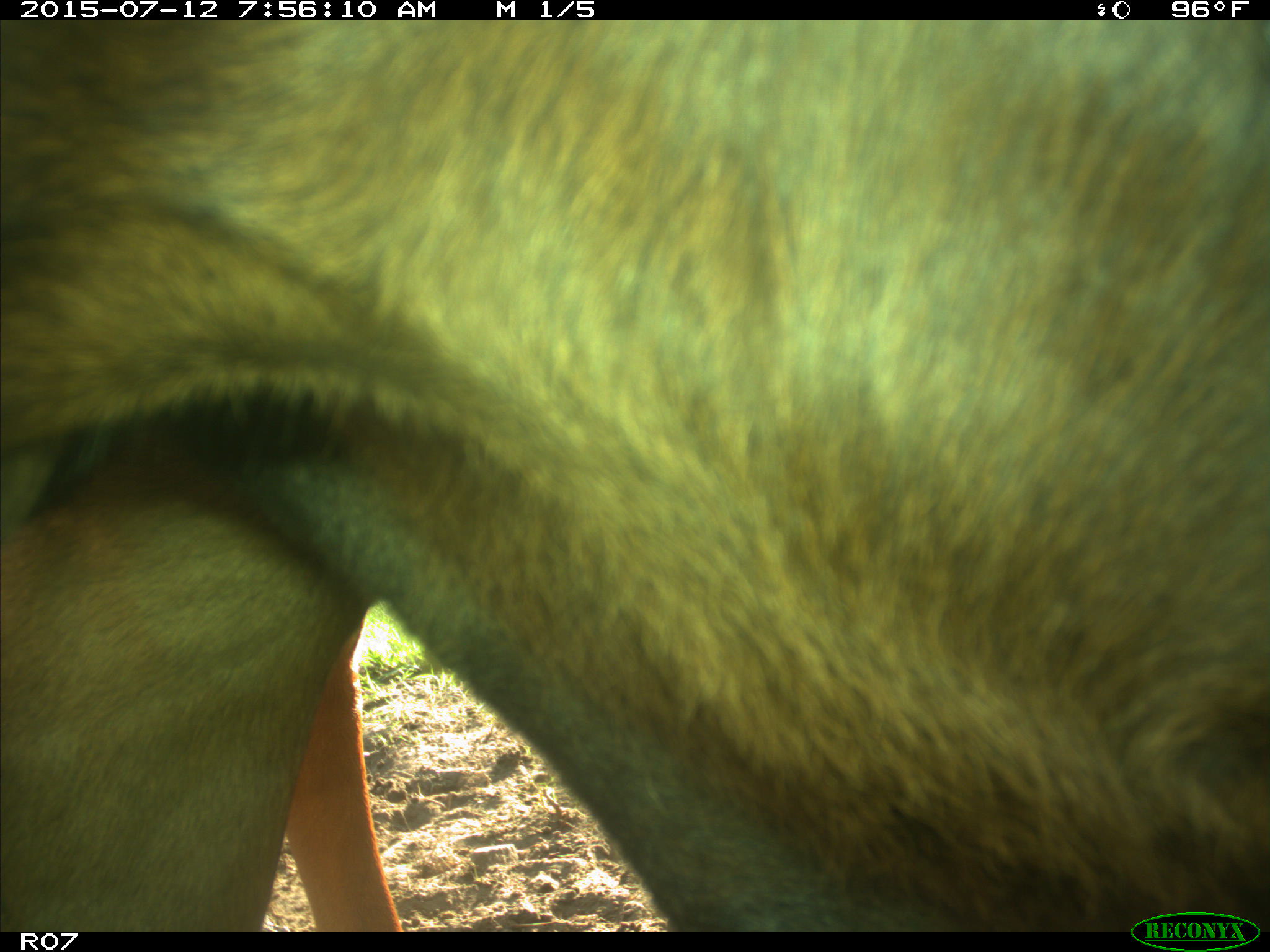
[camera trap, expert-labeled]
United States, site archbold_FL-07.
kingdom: Animalia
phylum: Chordata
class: Mammalia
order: Artiodactyla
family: Bovidae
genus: Bos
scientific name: Bos taurus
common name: domestic cow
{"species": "Bos taurus (domestic cow)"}